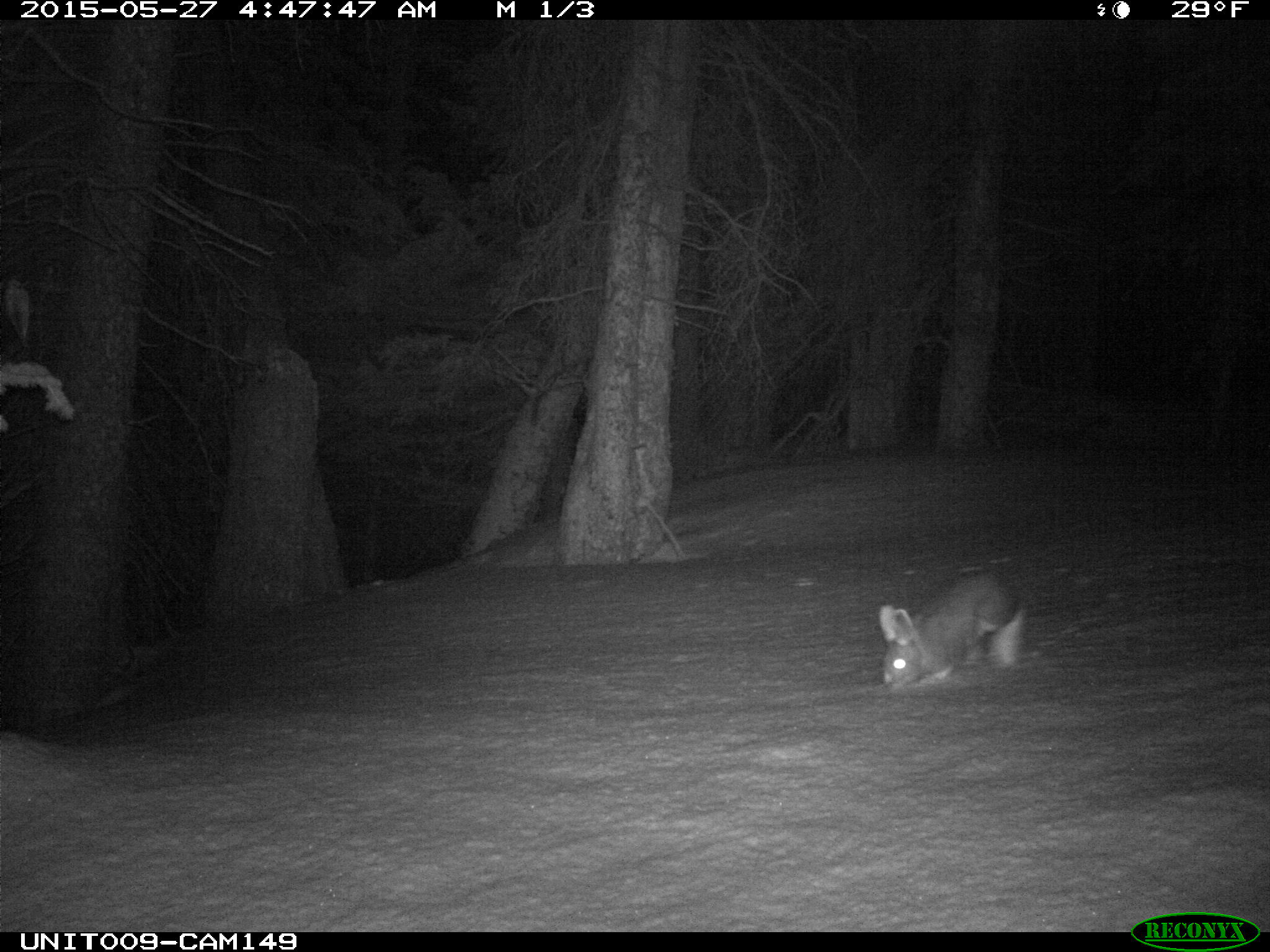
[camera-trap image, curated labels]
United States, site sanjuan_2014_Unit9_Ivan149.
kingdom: Animalia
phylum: Chordata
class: Mammalia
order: Lagomorpha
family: Leporidae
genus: Lepus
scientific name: Lepus americanus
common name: snowshoe hare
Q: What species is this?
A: Lepus americanus (snowshoe hare).